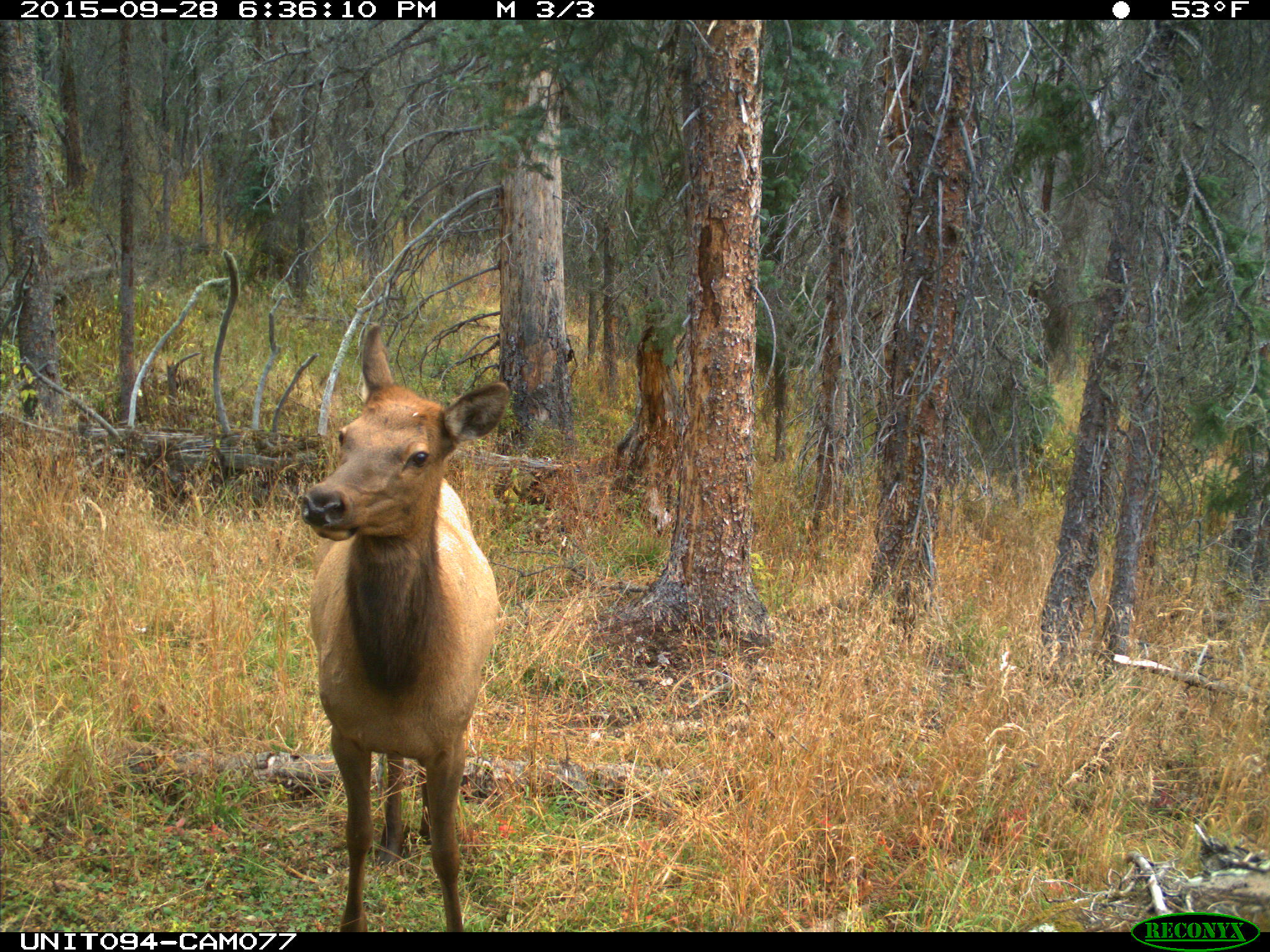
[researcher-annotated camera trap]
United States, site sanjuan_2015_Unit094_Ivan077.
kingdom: Animalia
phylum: Chordata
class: Mammalia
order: Artiodactyla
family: Cervidae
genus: Cervus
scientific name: Cervus elaphus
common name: red deer